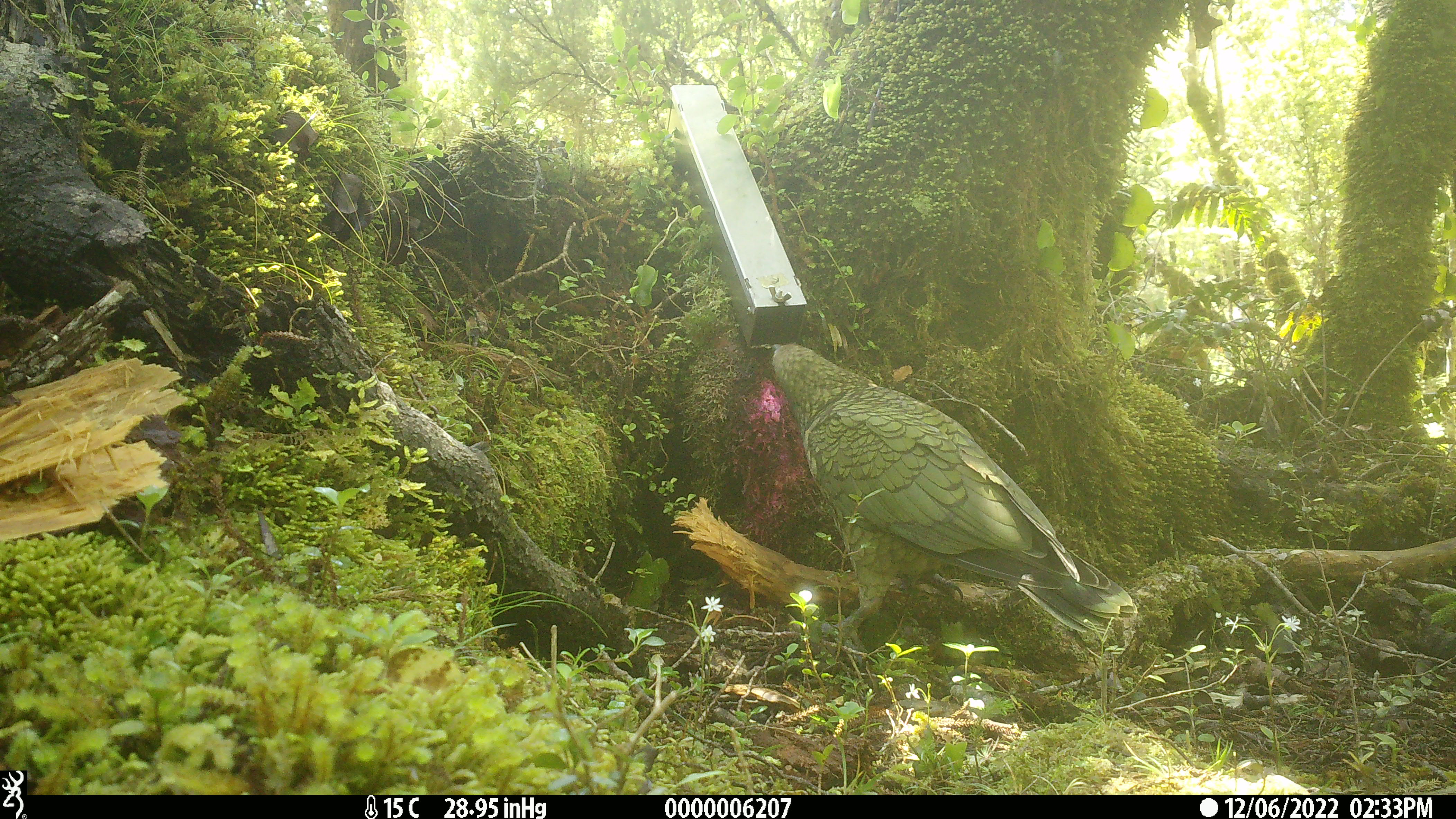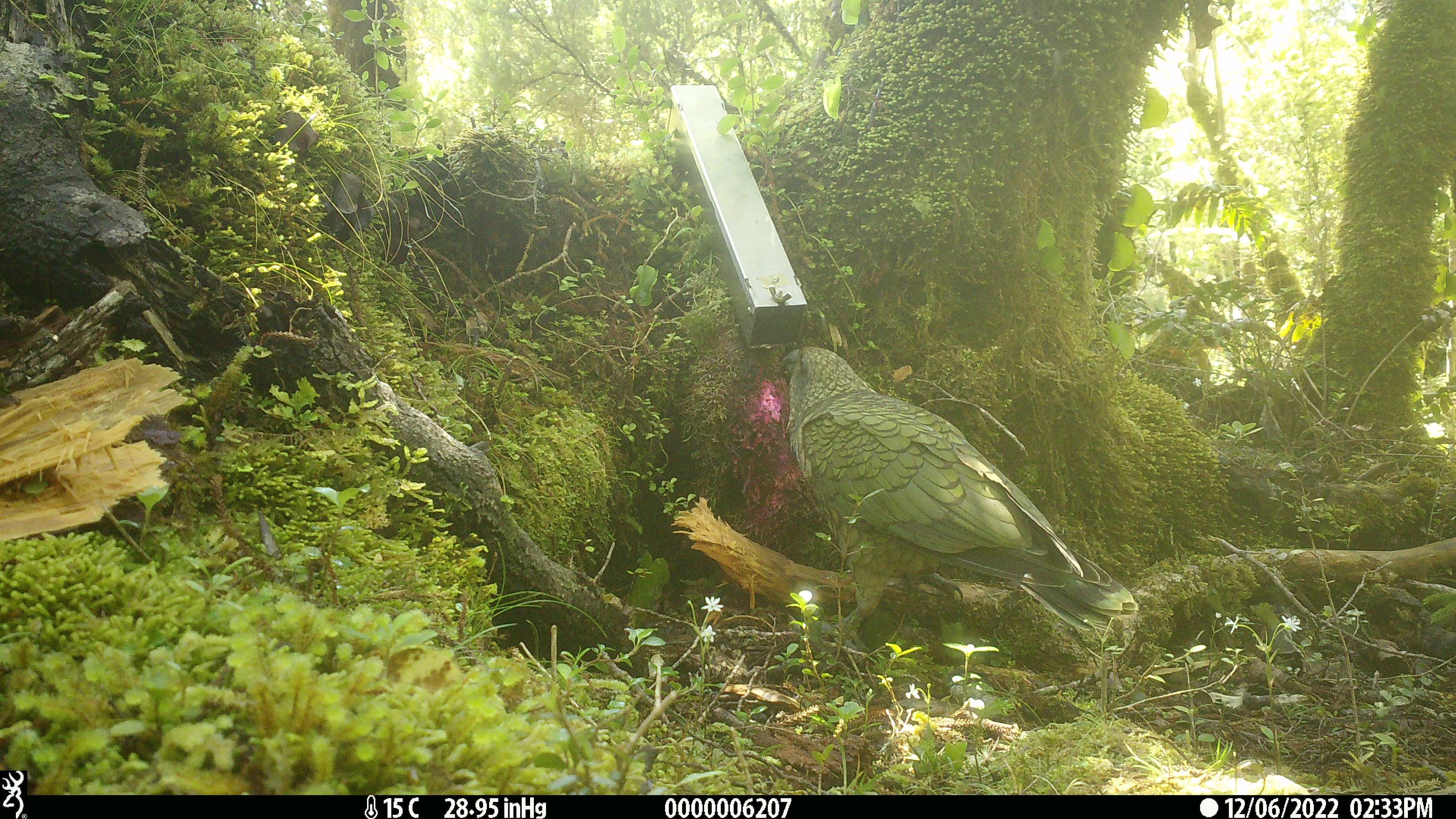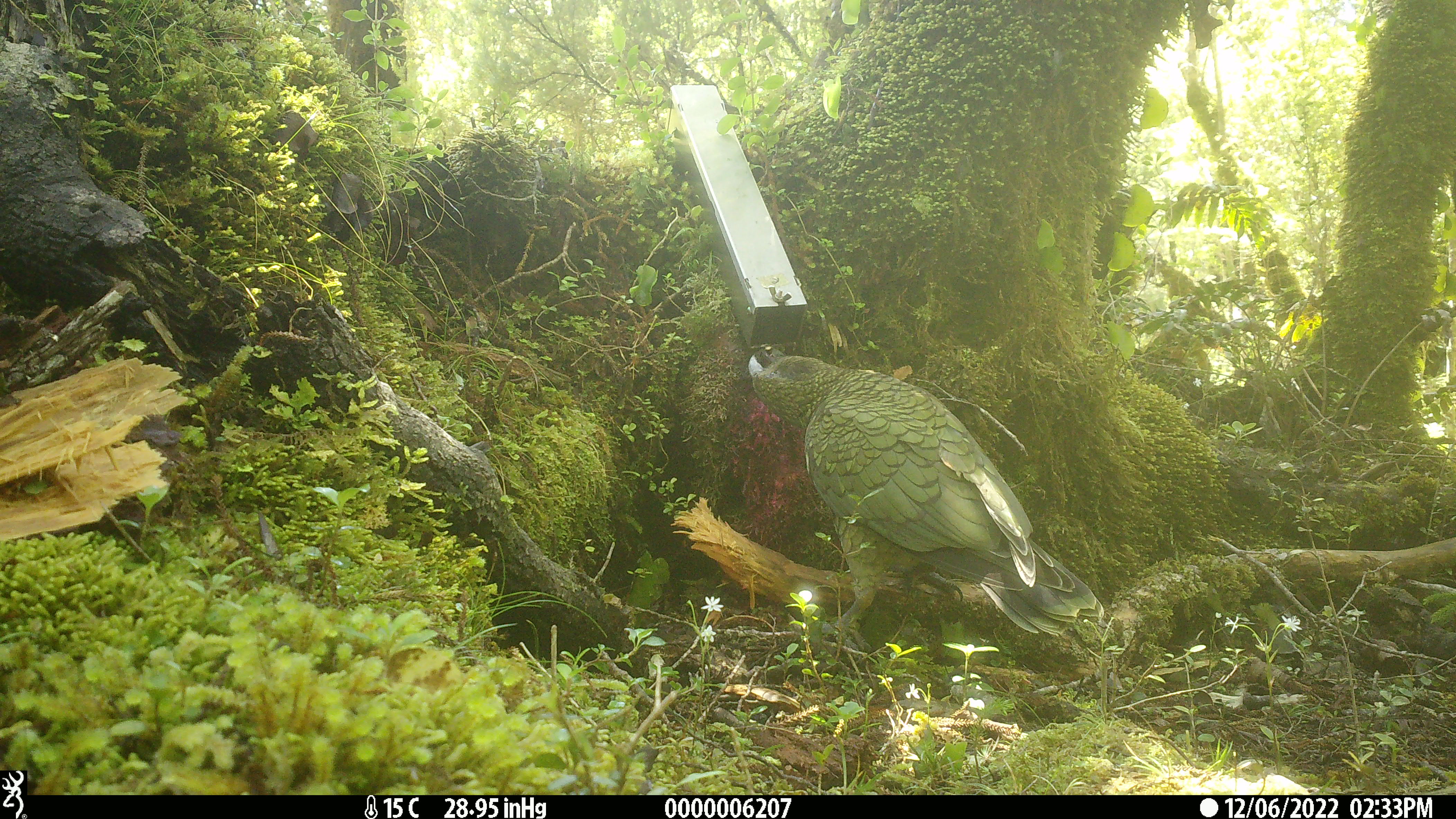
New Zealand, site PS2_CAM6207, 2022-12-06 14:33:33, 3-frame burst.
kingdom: Animalia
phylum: Chordata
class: Aves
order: Psittaciformes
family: Strigopidae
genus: Nestor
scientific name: Nestor notabilis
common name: kea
Kea (Nestor notabilis).